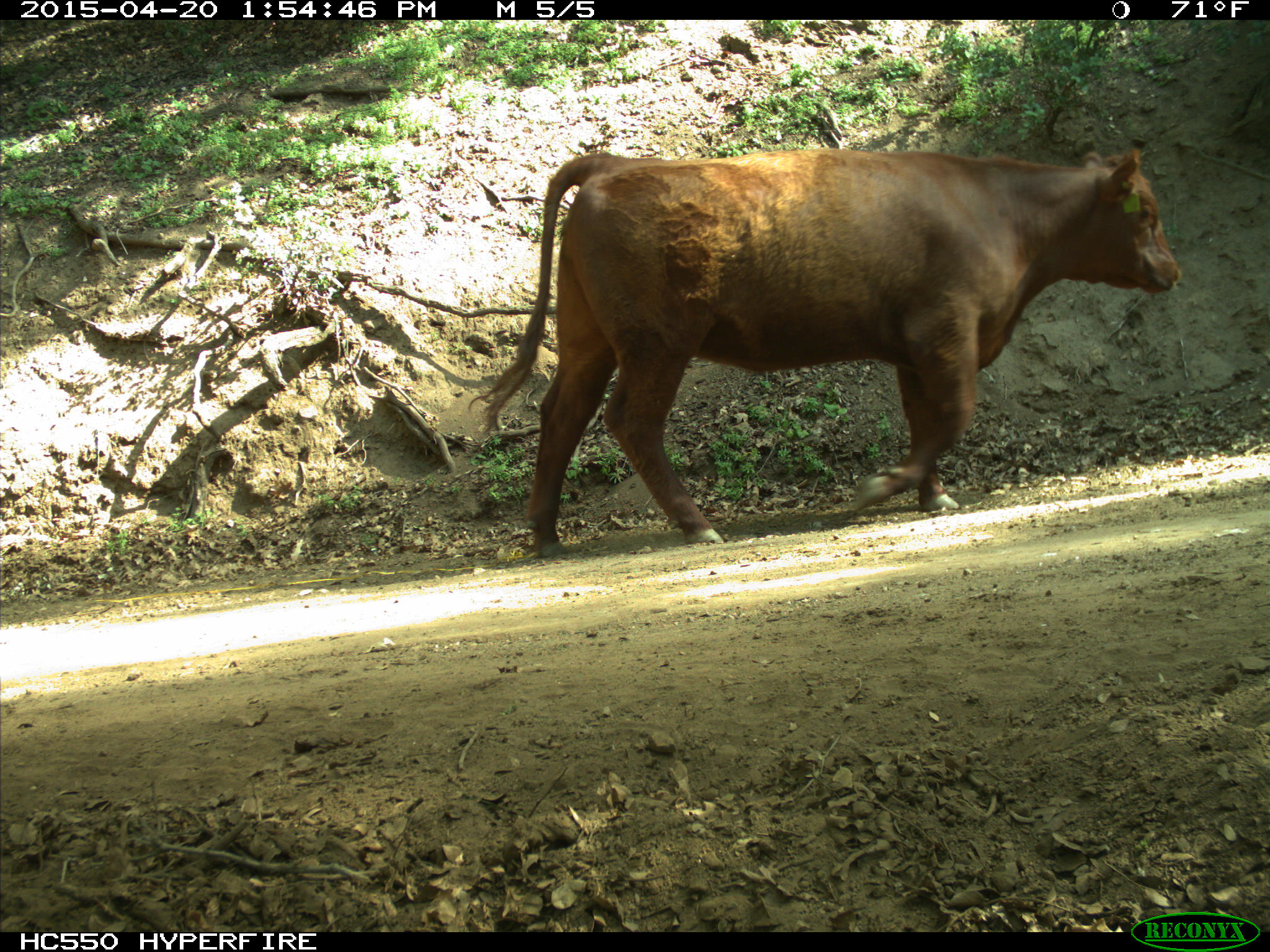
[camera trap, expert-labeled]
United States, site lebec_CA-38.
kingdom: Animalia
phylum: Chordata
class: Mammalia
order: Artiodactyla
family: Bovidae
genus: Bos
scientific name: Bos taurus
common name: domestic cow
Bos taurus (domestic cow).